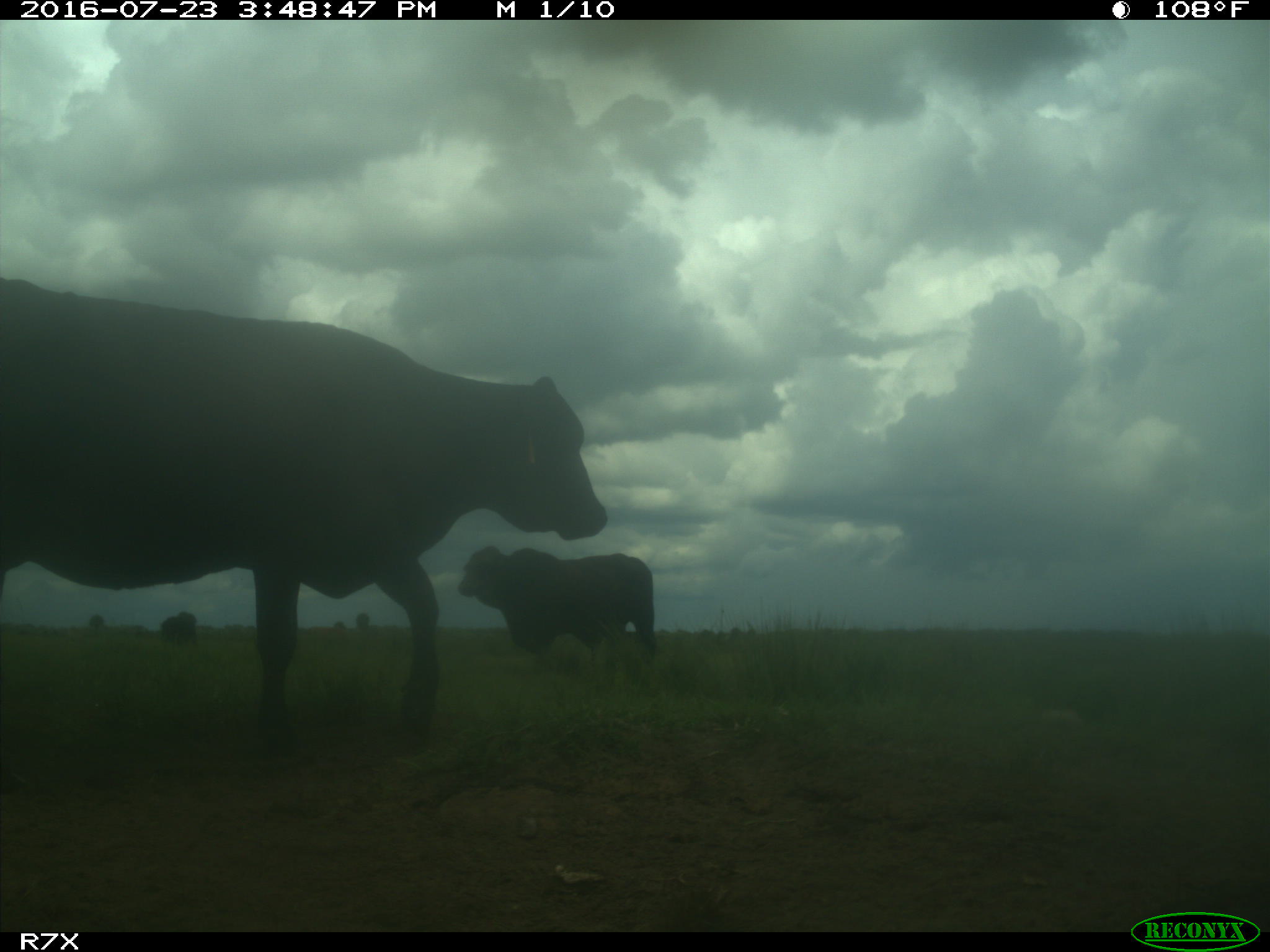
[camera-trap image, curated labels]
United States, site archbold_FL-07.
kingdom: Animalia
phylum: Chordata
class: Mammalia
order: Artiodactyla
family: Bovidae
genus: Bos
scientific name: Bos taurus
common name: domestic cow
Bos taurus (domestic cow).